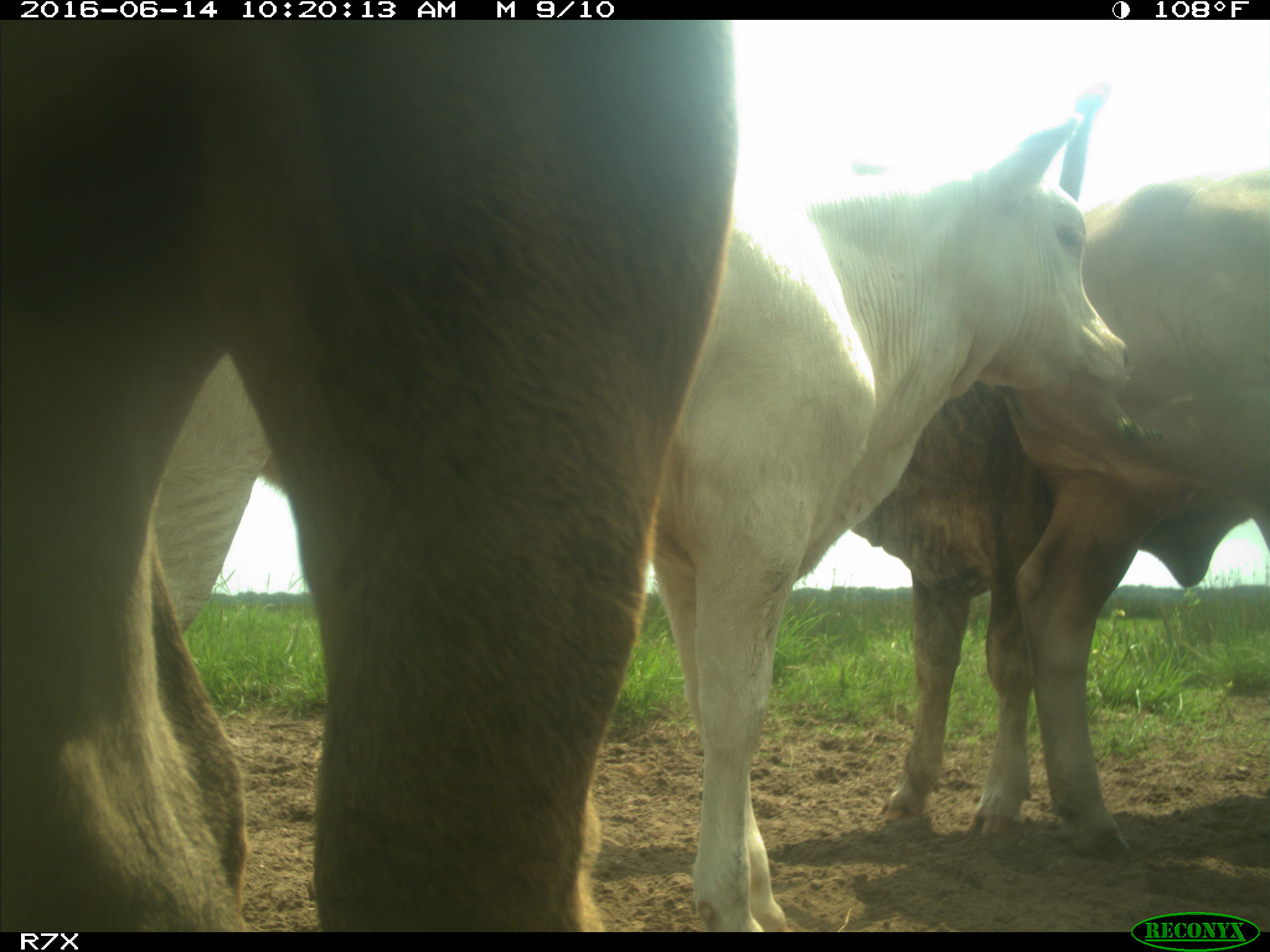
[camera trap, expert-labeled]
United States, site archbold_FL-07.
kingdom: Animalia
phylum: Chordata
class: Mammalia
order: Artiodactyla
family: Bovidae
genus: Bos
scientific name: Bos taurus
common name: domestic cow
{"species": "Bos taurus (domestic cow)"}